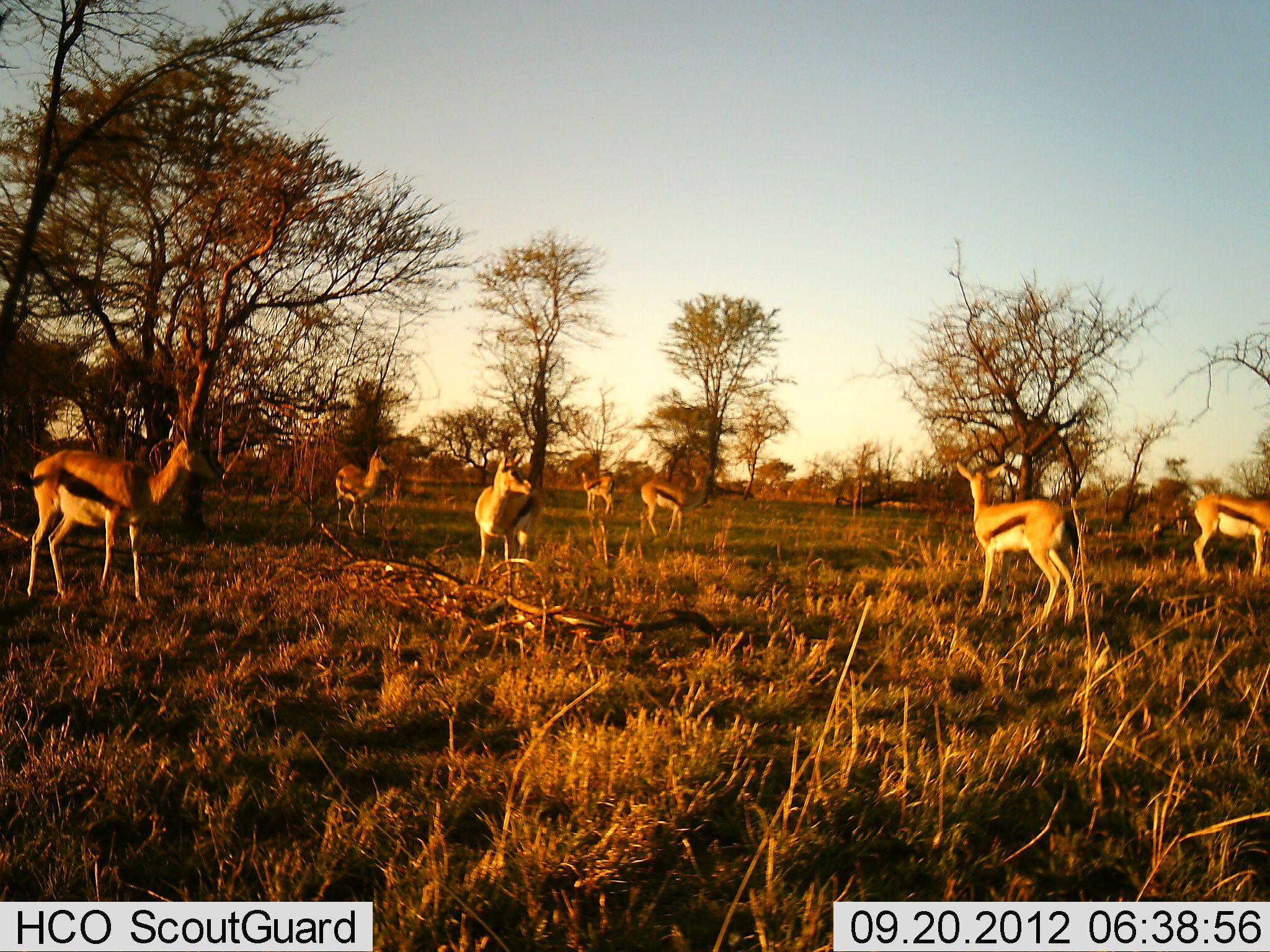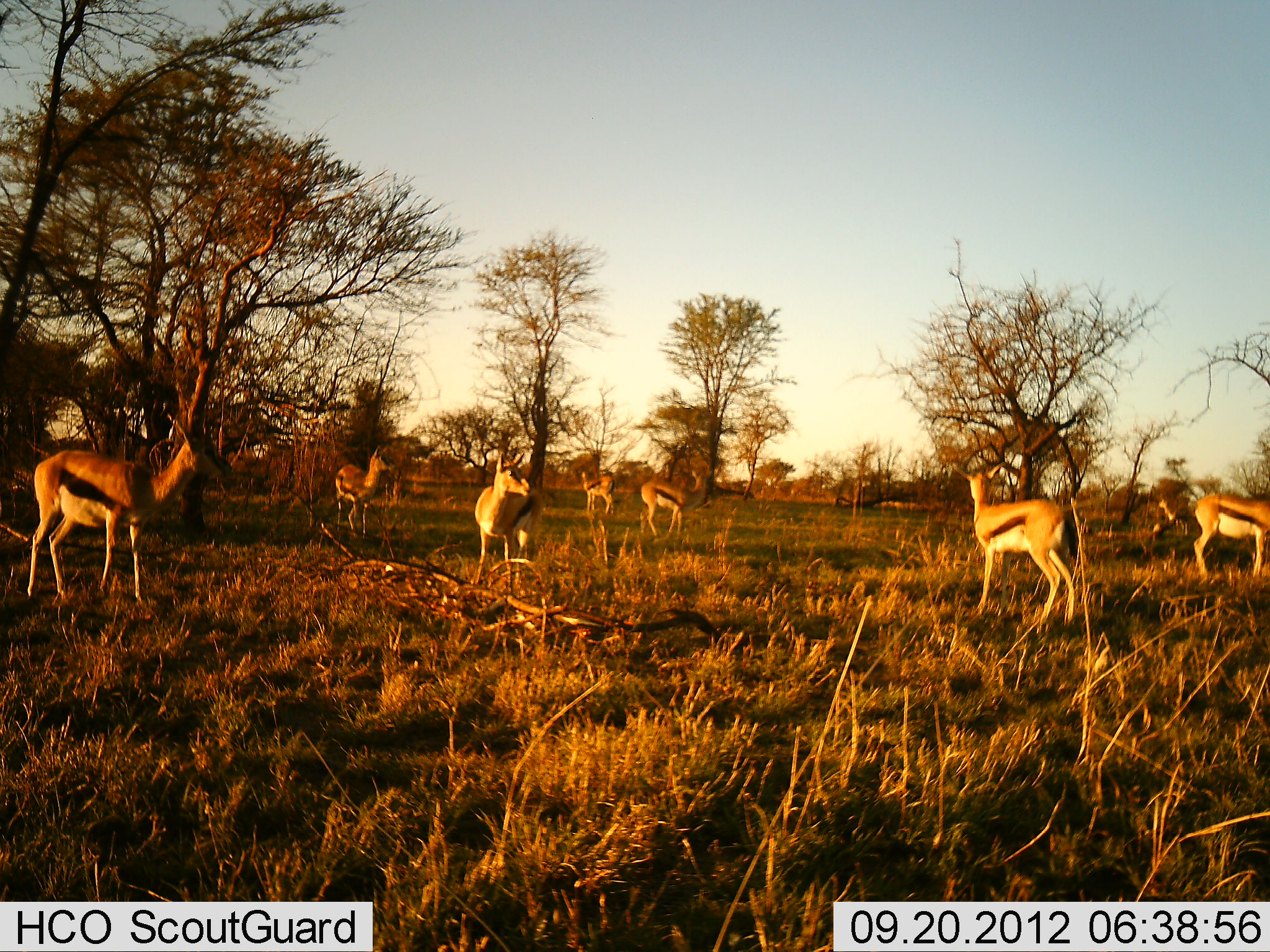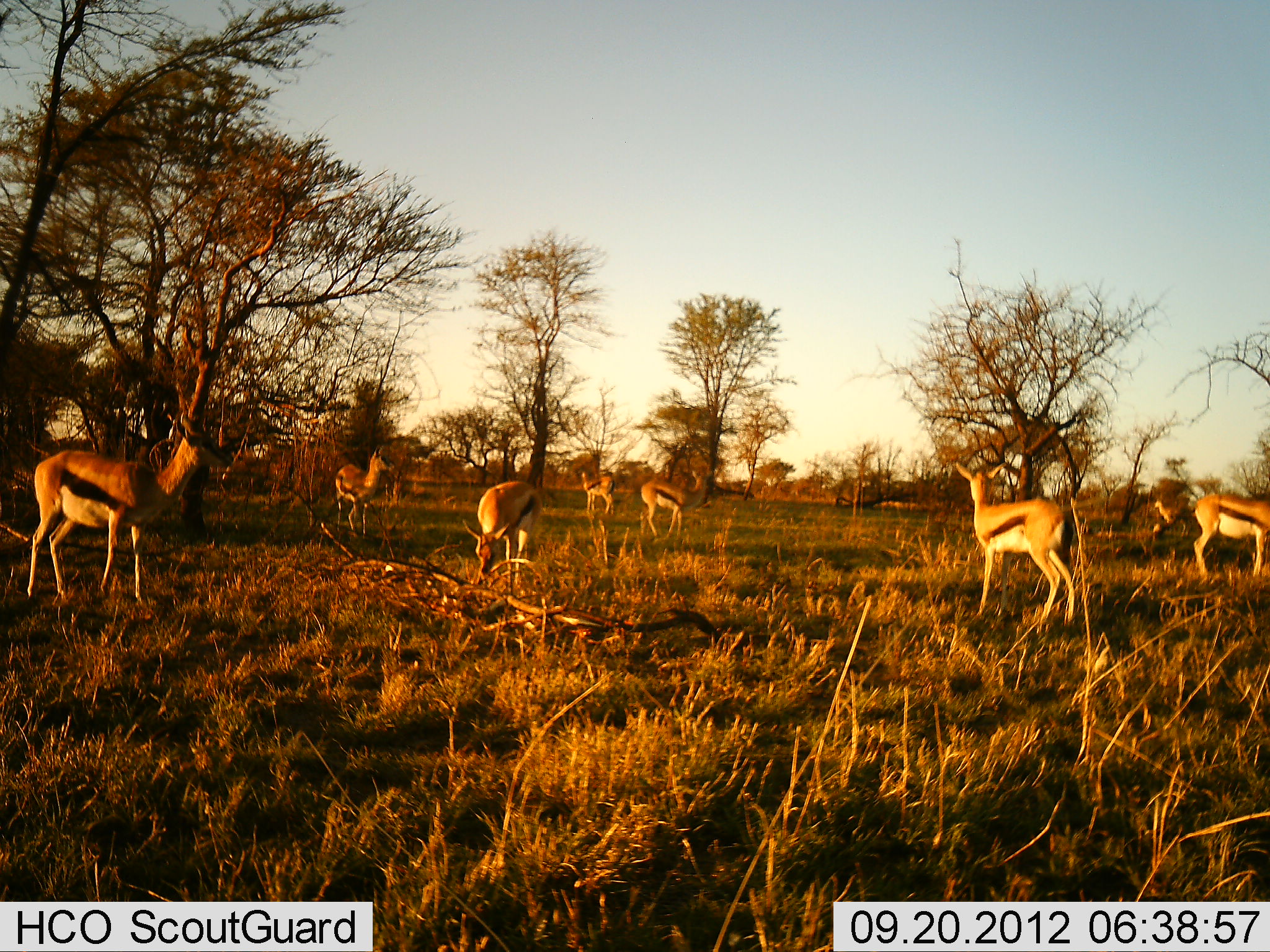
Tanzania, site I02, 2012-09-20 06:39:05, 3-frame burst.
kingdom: Animalia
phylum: Chordata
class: Mammalia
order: Artiodactyla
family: Bovidae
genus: Eudorcas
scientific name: Eudorcas thomsonii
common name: thomson's gazelle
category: gazellethomsons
Gazellethomsons (thomson's gazelle) (Eudorcas thomsonii), count 8. Behavior (volunteer vote fractions): standing 80%, resting 0%, moving 0%, interacting 0%. Young present (vote fraction): 0%. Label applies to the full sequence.